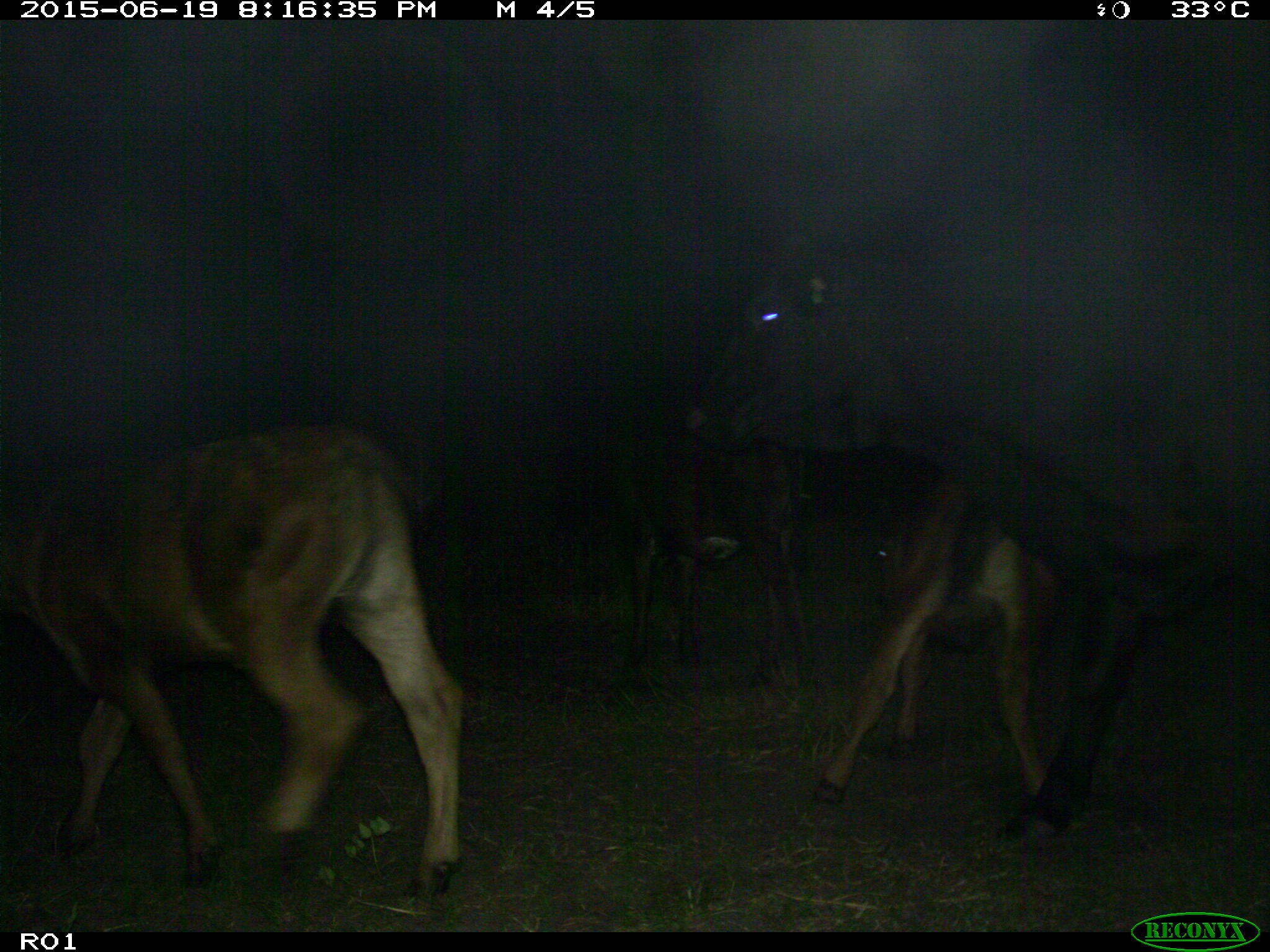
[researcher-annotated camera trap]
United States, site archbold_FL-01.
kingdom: Animalia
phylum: Chordata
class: Mammalia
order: Artiodactyla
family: Bovidae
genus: Bos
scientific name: Bos taurus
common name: domestic cow